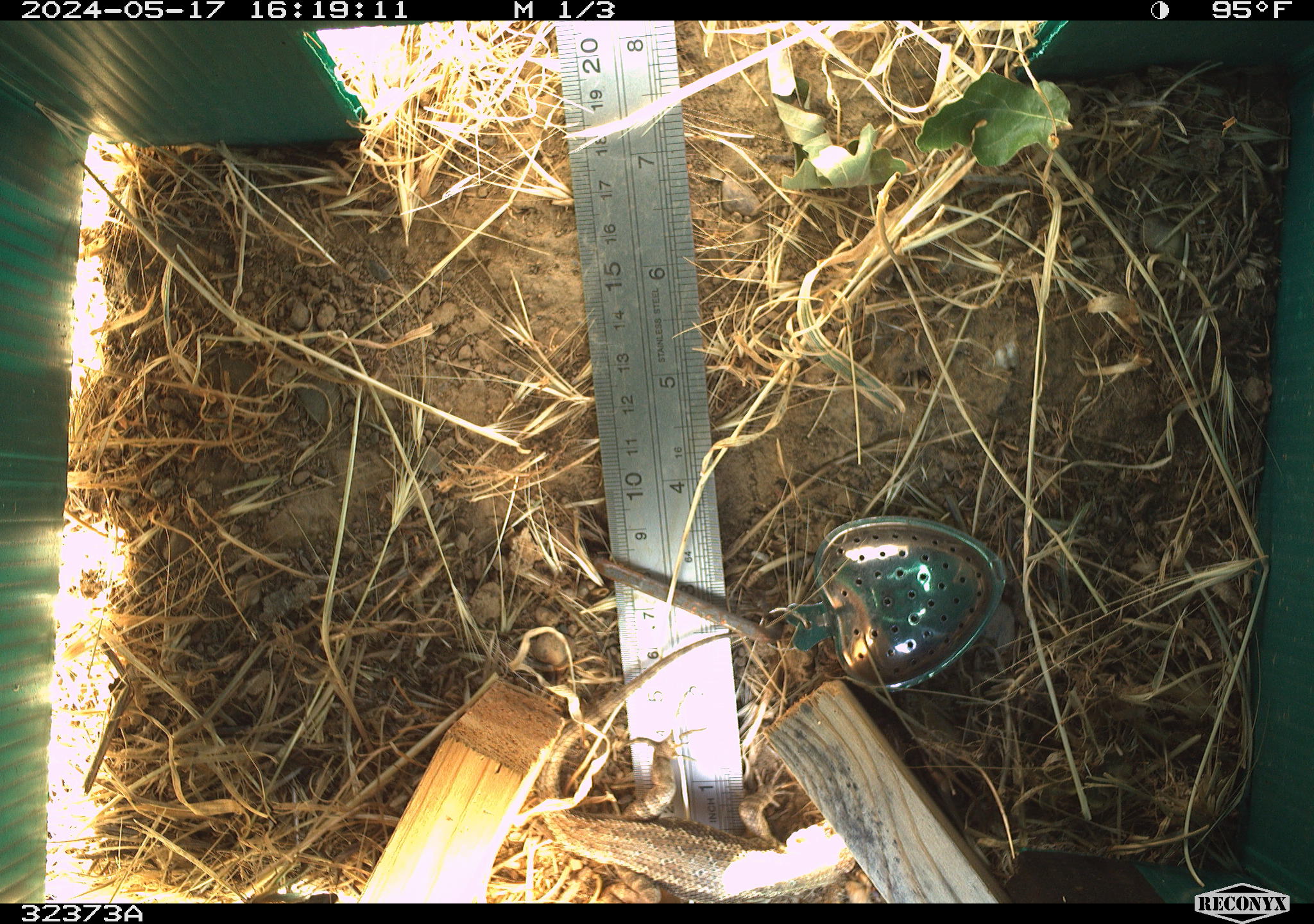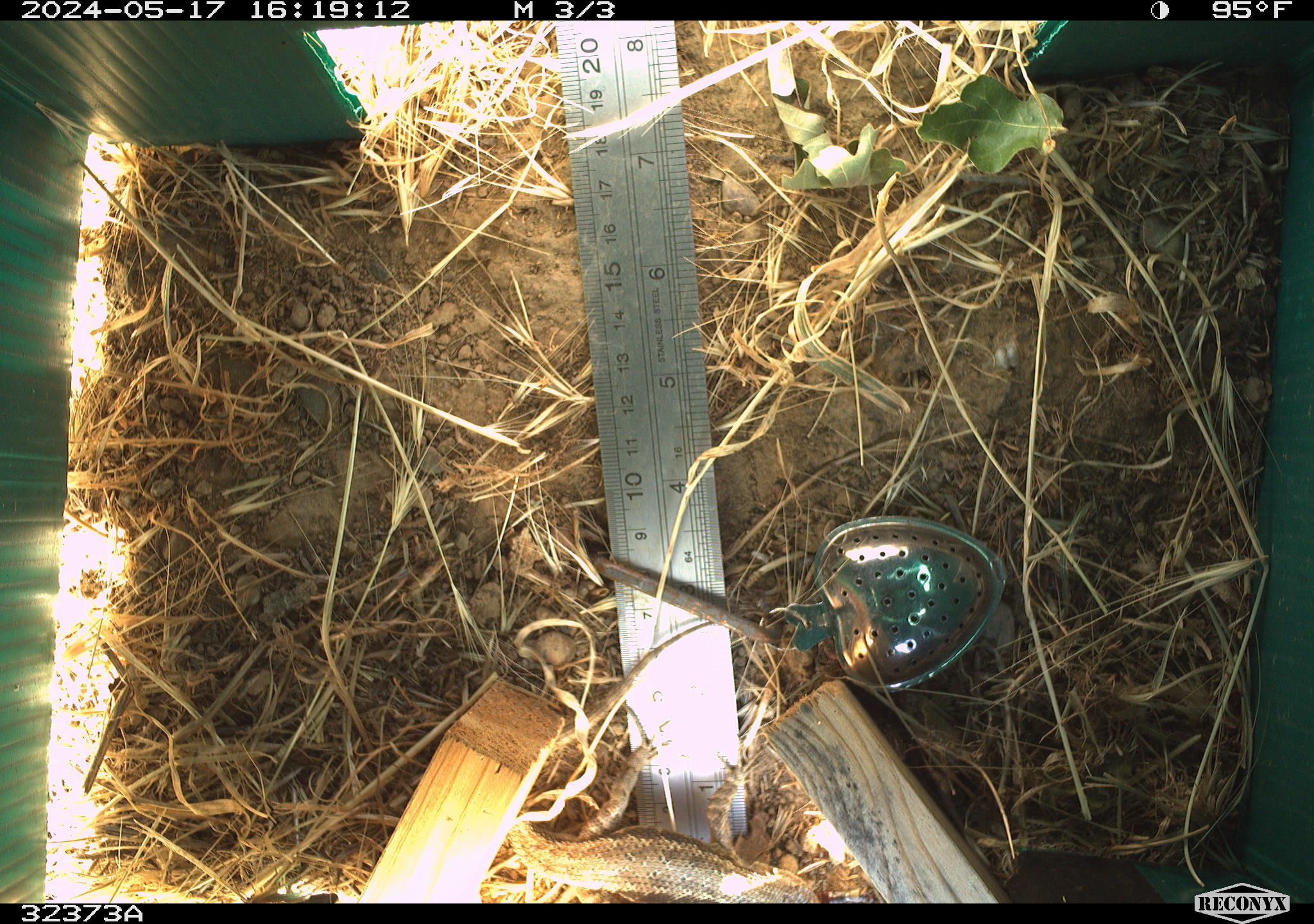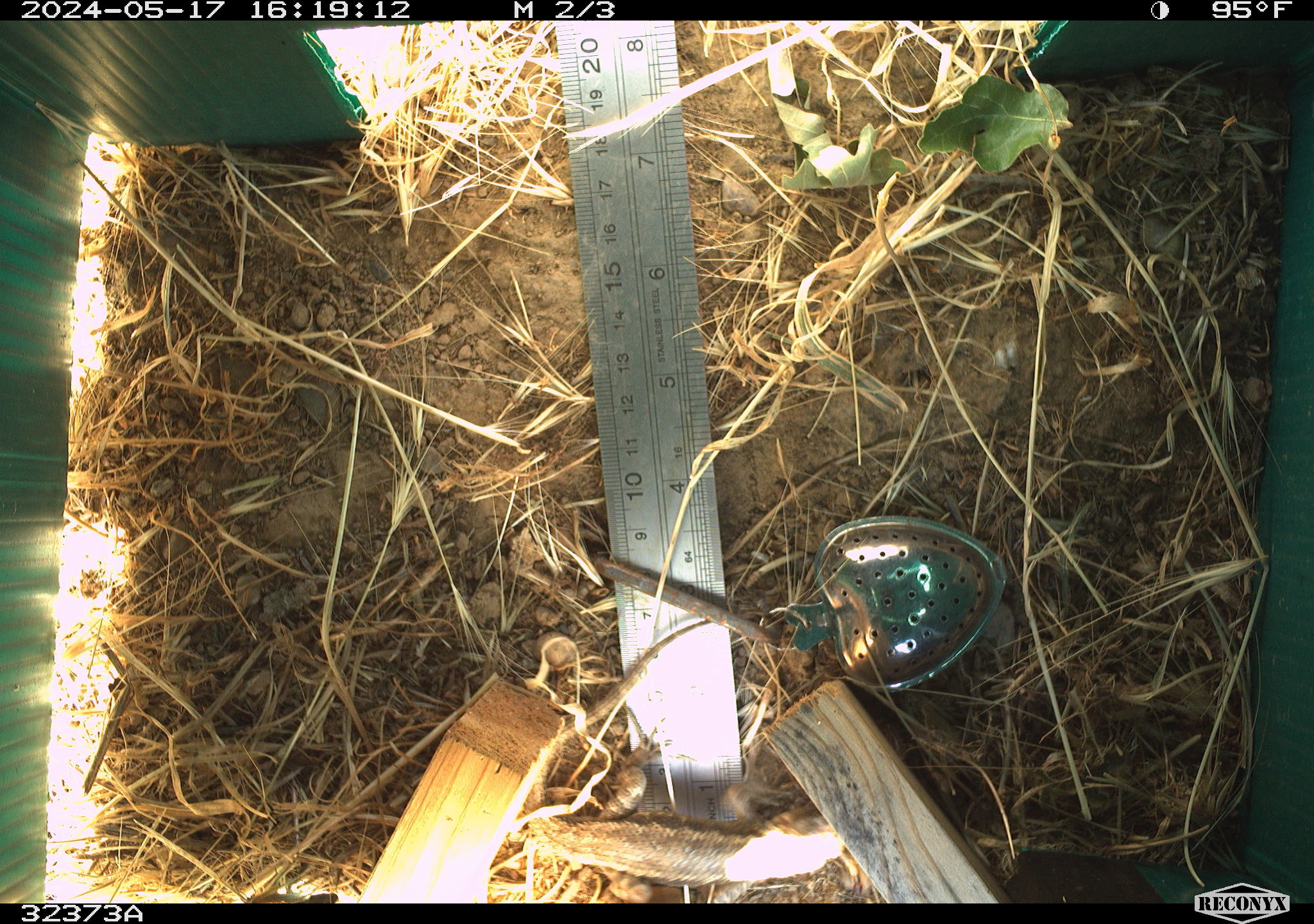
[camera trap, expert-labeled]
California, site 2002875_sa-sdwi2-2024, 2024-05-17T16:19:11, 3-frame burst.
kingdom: Animalia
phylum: Chordata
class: Reptilia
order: Squamata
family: Phrynosomatidae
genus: Sceloporus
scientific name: Sceloporus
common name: spiny lizards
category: sceloporus species